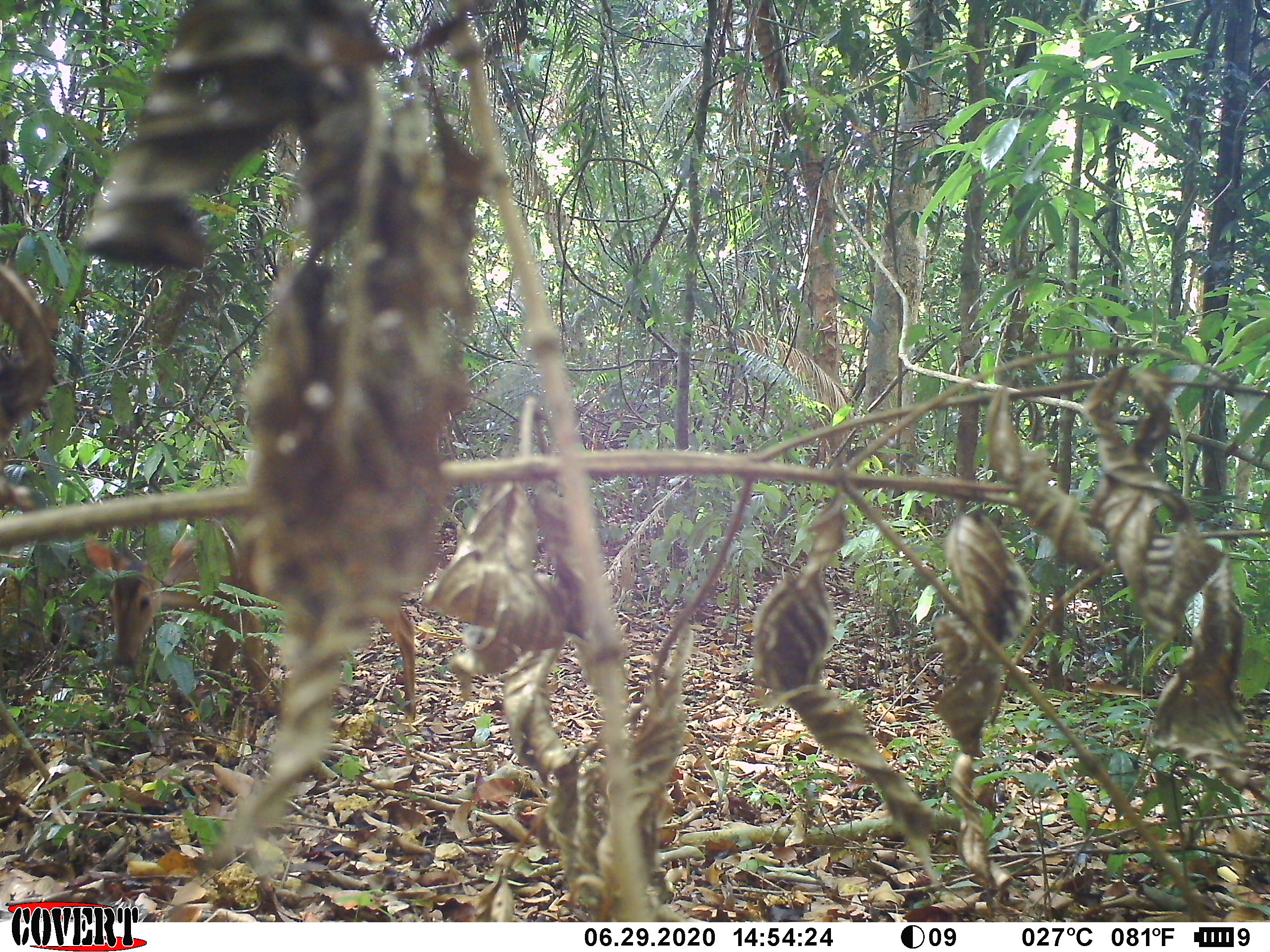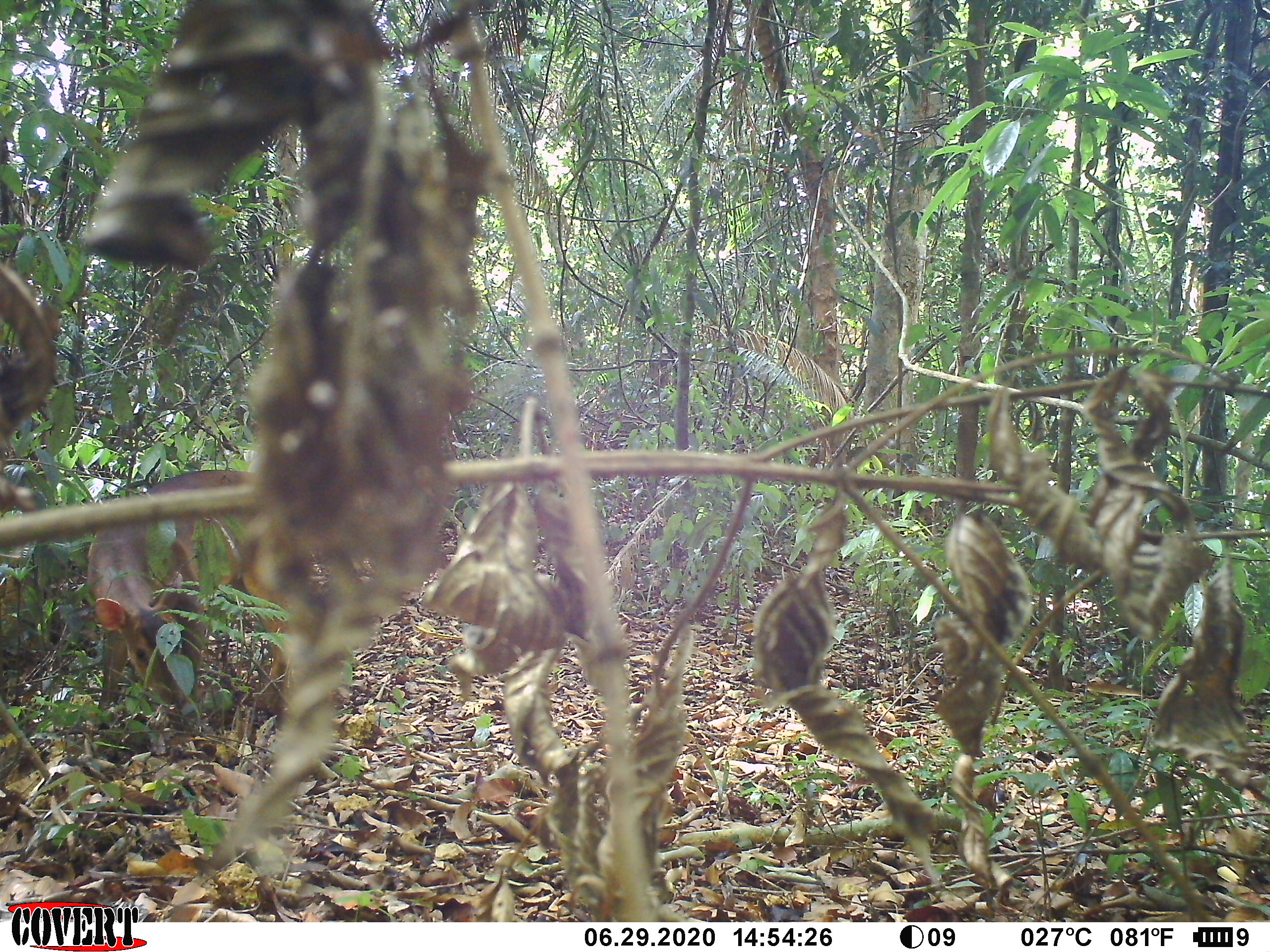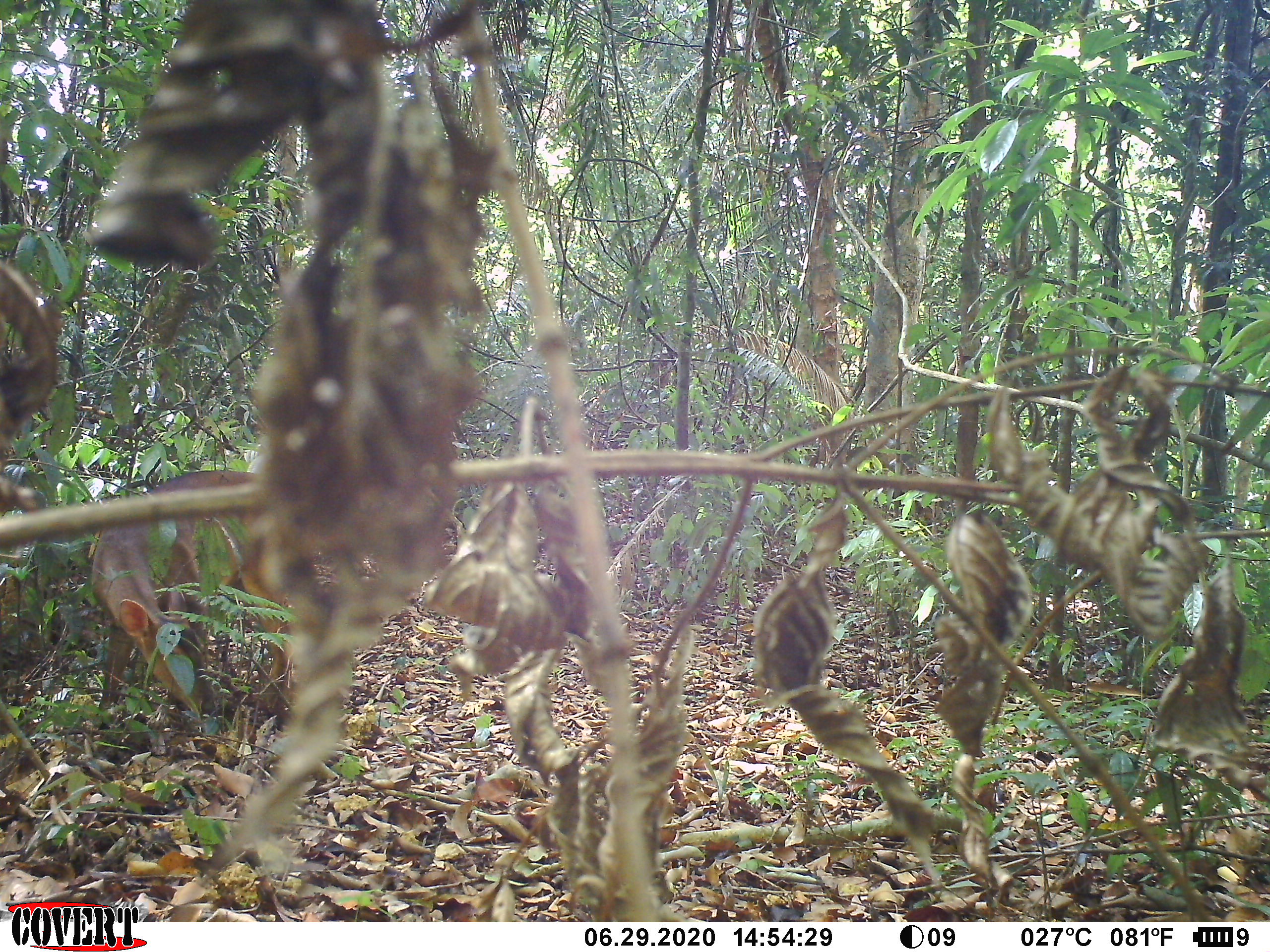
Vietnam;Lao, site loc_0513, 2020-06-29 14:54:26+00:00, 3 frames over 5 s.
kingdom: Animalia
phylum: Chordata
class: Mammalia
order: Artiodactyla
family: Cervidae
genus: Muntiacus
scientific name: Muntiacus vuquangensis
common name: large-antlered muntjac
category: large antlered muntjac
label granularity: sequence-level